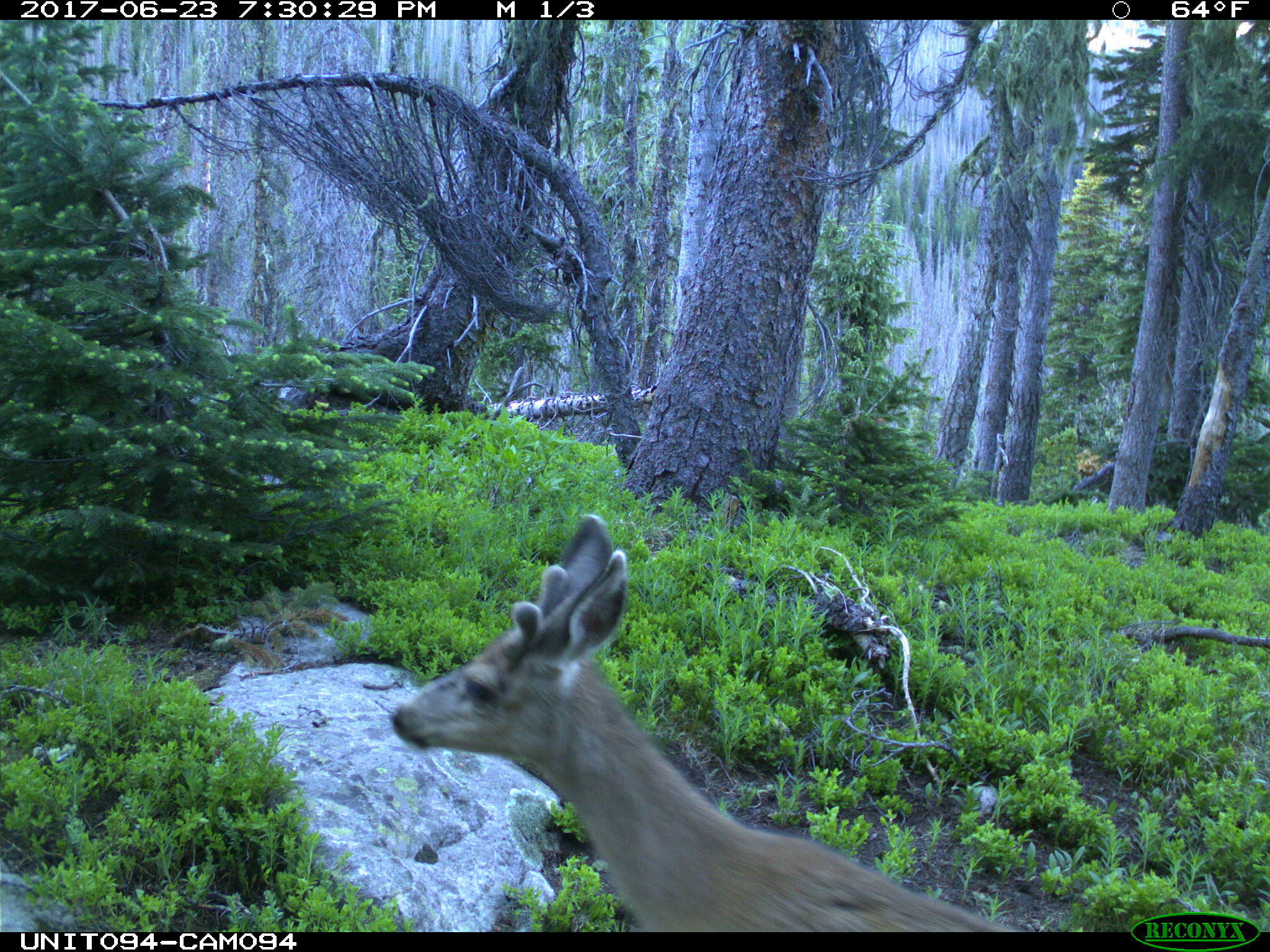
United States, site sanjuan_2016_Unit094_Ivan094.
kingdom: Animalia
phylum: Chordata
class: Mammalia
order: Artiodactyla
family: Cervidae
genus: Odocoileus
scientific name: Odocoileus hemionus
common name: mule deer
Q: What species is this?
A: Odocoileus hemionus (mule deer).